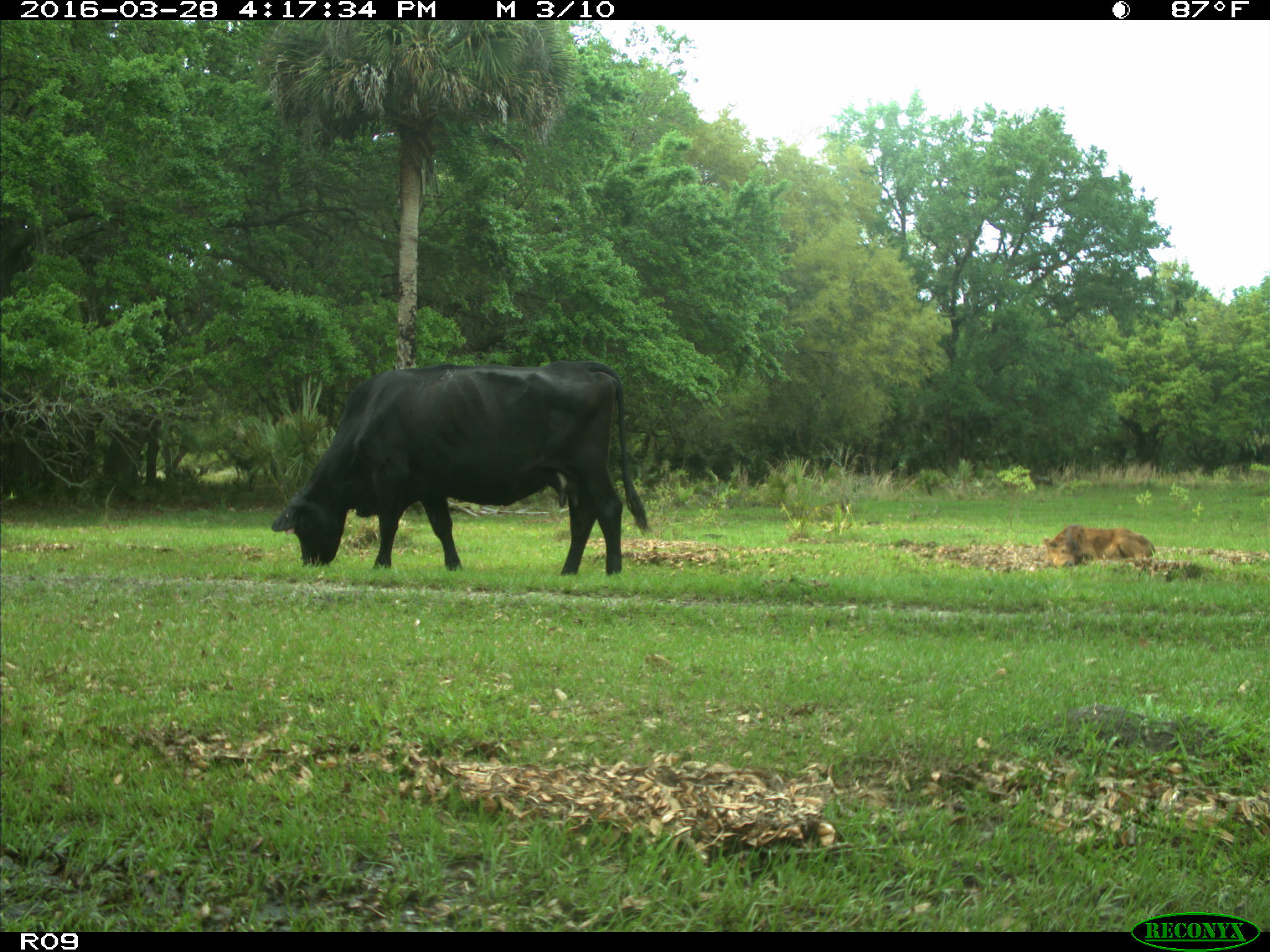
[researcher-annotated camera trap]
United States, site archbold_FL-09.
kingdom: Animalia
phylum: Chordata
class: Mammalia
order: Artiodactyla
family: Bovidae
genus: Bos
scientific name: Bos taurus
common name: domestic cow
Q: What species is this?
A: Bos taurus (domestic cow).